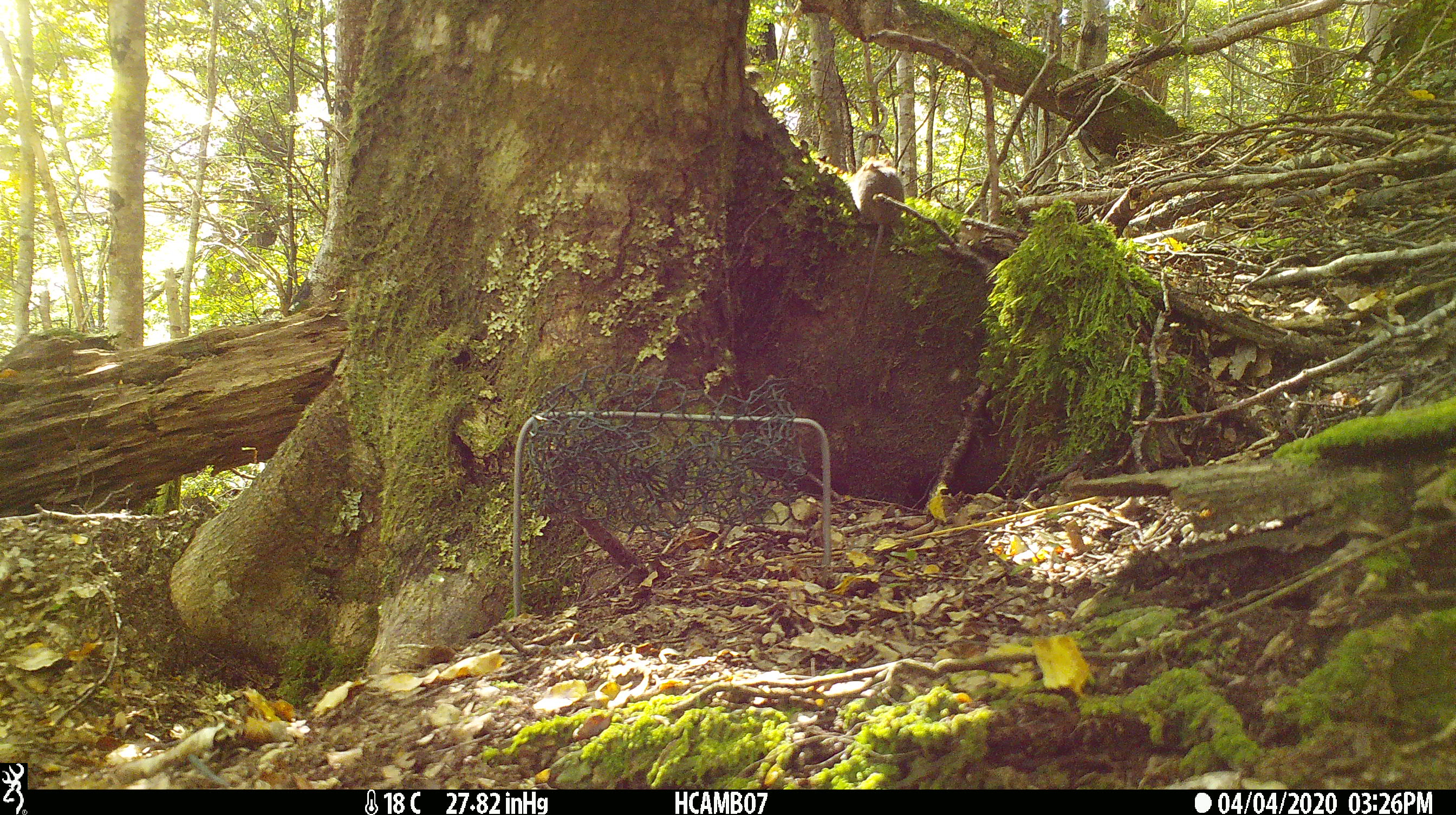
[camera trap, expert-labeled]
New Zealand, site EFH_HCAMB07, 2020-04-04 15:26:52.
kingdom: Animalia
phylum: Chordata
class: Mammalia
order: Rodentia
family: Muridae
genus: Mus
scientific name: Mus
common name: mouse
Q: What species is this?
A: Mouse (Mus).